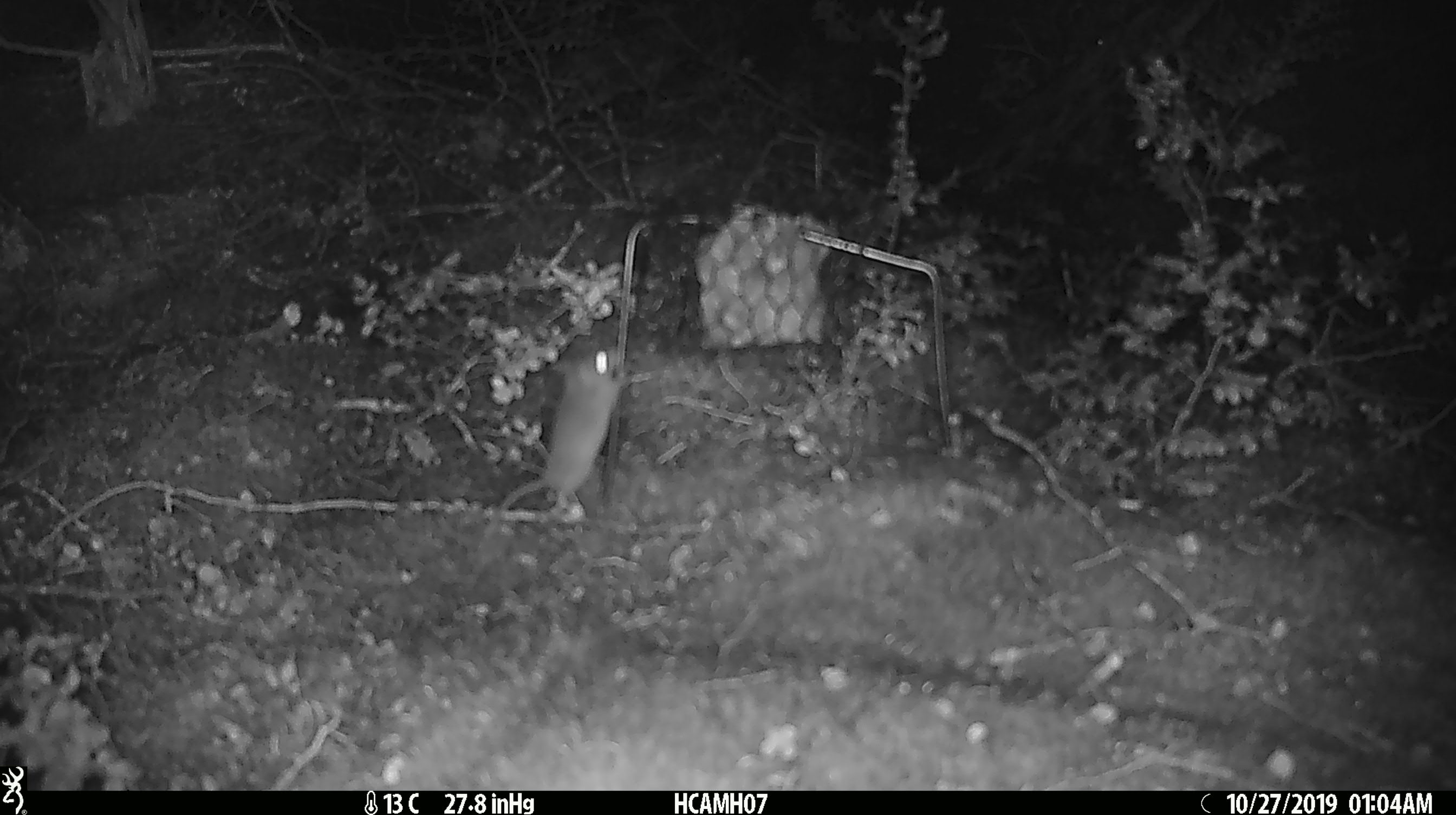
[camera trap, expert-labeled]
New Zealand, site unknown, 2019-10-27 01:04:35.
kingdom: Animalia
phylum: Chordata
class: Mammalia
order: Rodentia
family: Muridae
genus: Mus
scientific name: Mus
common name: mouse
Mouse (Mus).